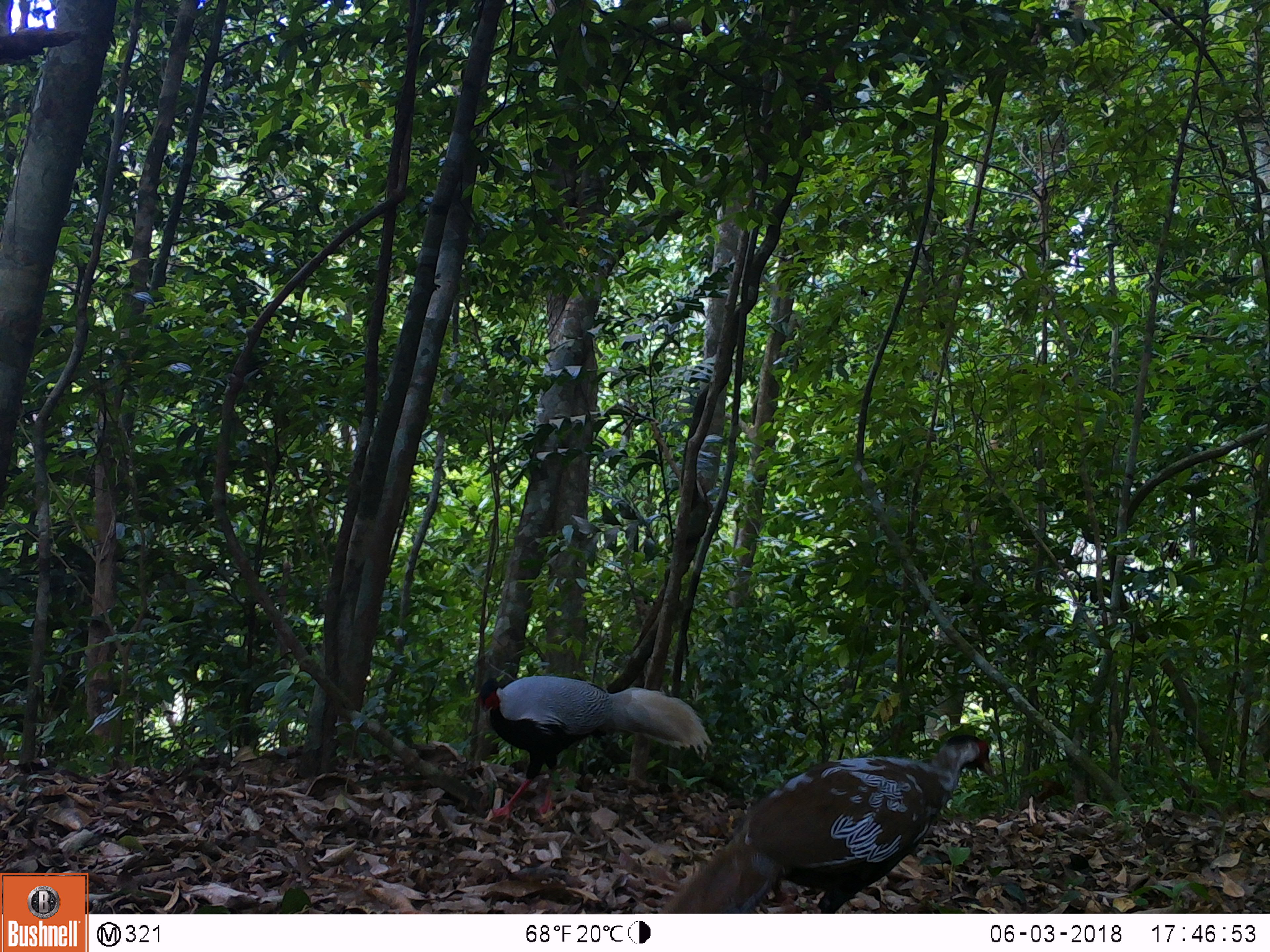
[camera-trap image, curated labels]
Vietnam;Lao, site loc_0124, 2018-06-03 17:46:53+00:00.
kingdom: Animalia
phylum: Chordata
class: Aves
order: Galliformes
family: Phasianidae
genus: Lophura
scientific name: Lophura nycthemera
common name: silver pheasant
Silver pheasant (Lophura nycthemera). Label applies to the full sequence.